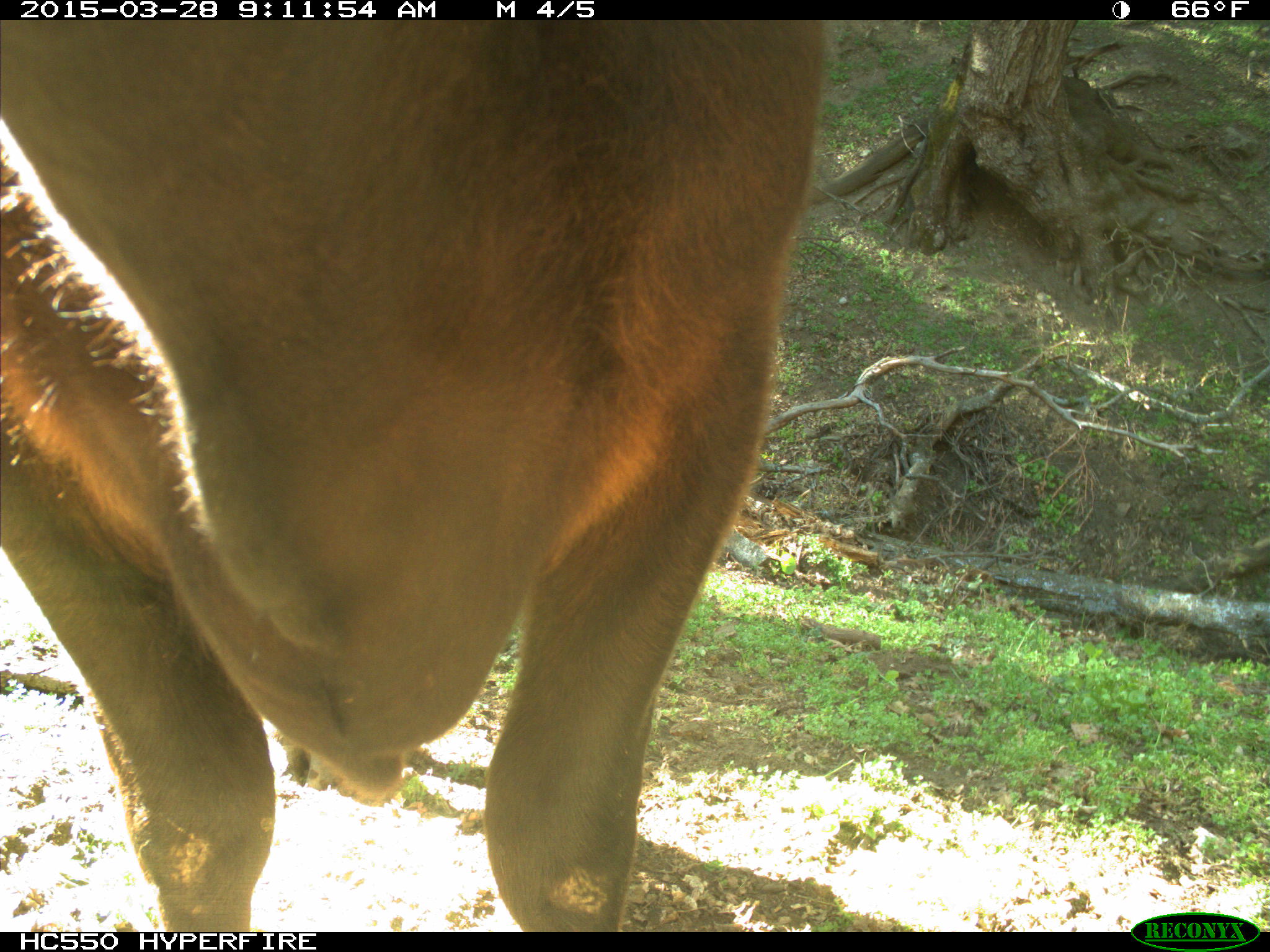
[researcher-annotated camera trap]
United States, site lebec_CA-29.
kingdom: Animalia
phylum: Chordata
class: Mammalia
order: Artiodactyla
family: Bovidae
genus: Bos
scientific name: Bos taurus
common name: domestic cow